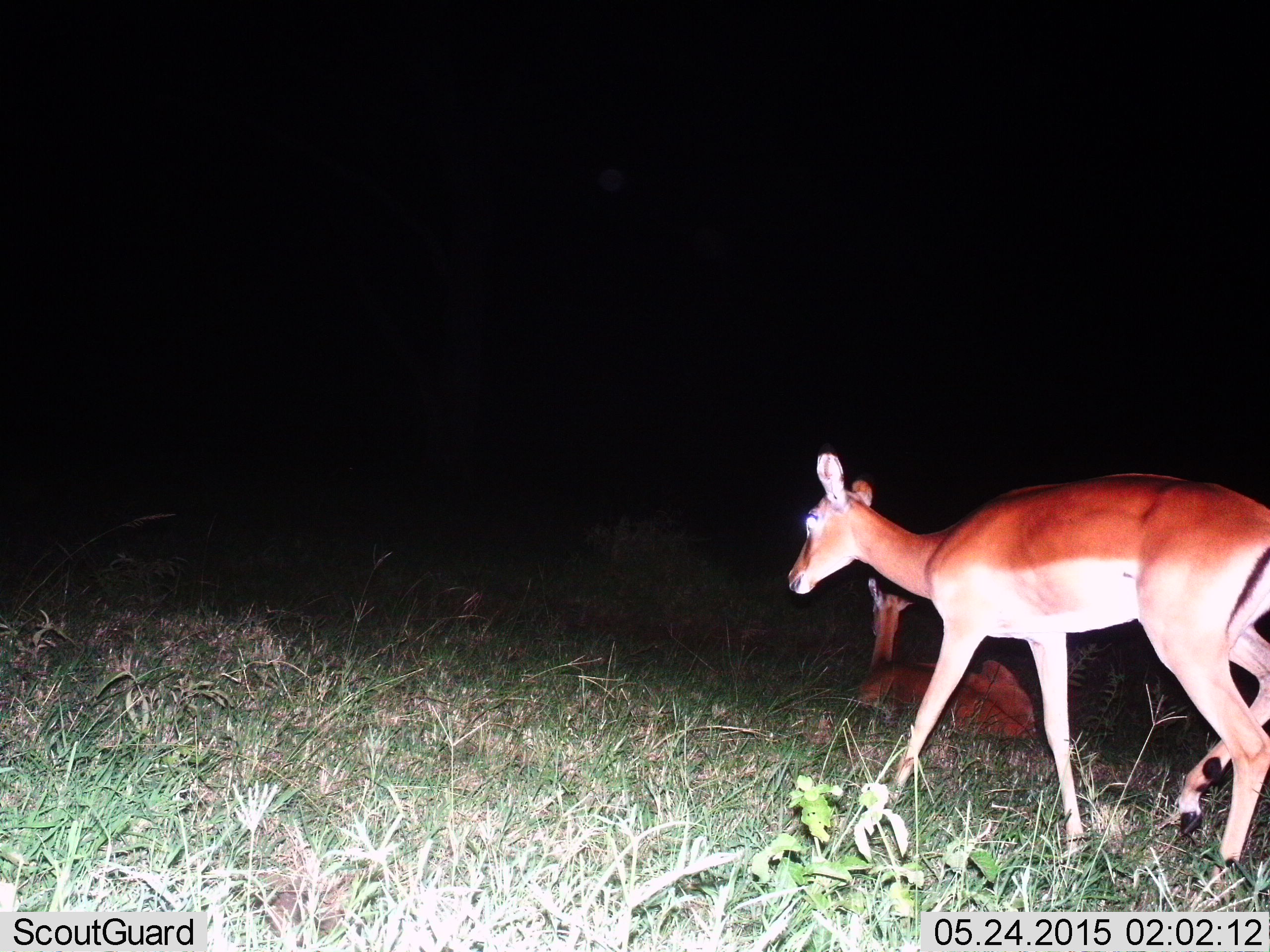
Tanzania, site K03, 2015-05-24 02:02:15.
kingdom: Animalia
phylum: Chordata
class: Mammalia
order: Artiodactyla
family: Bovidae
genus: Aepyceros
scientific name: Aepyceros melampus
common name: impala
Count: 2.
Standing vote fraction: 20%.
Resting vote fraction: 100%.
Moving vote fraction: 70%.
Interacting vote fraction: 0%.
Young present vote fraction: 0%.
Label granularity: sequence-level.